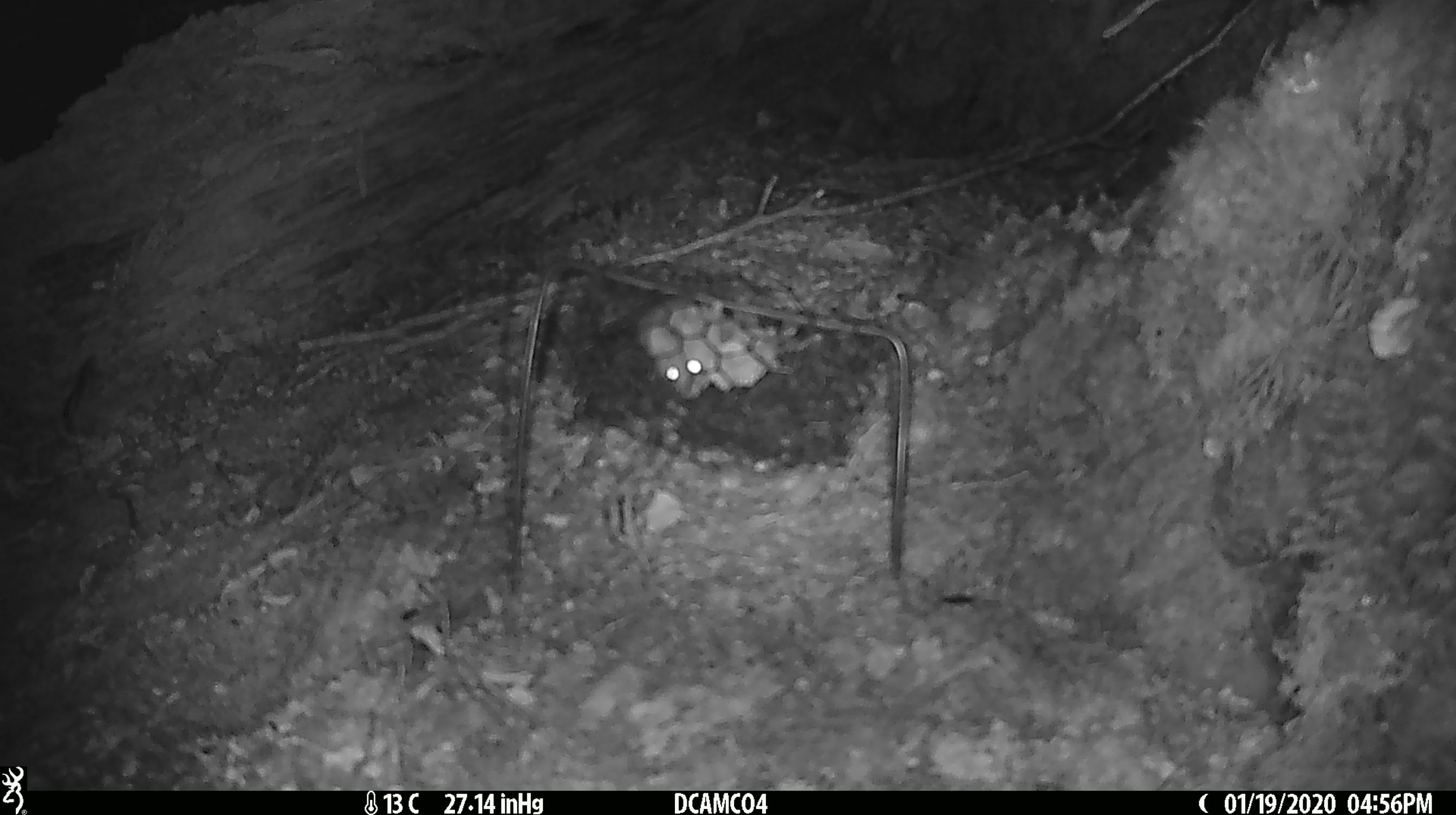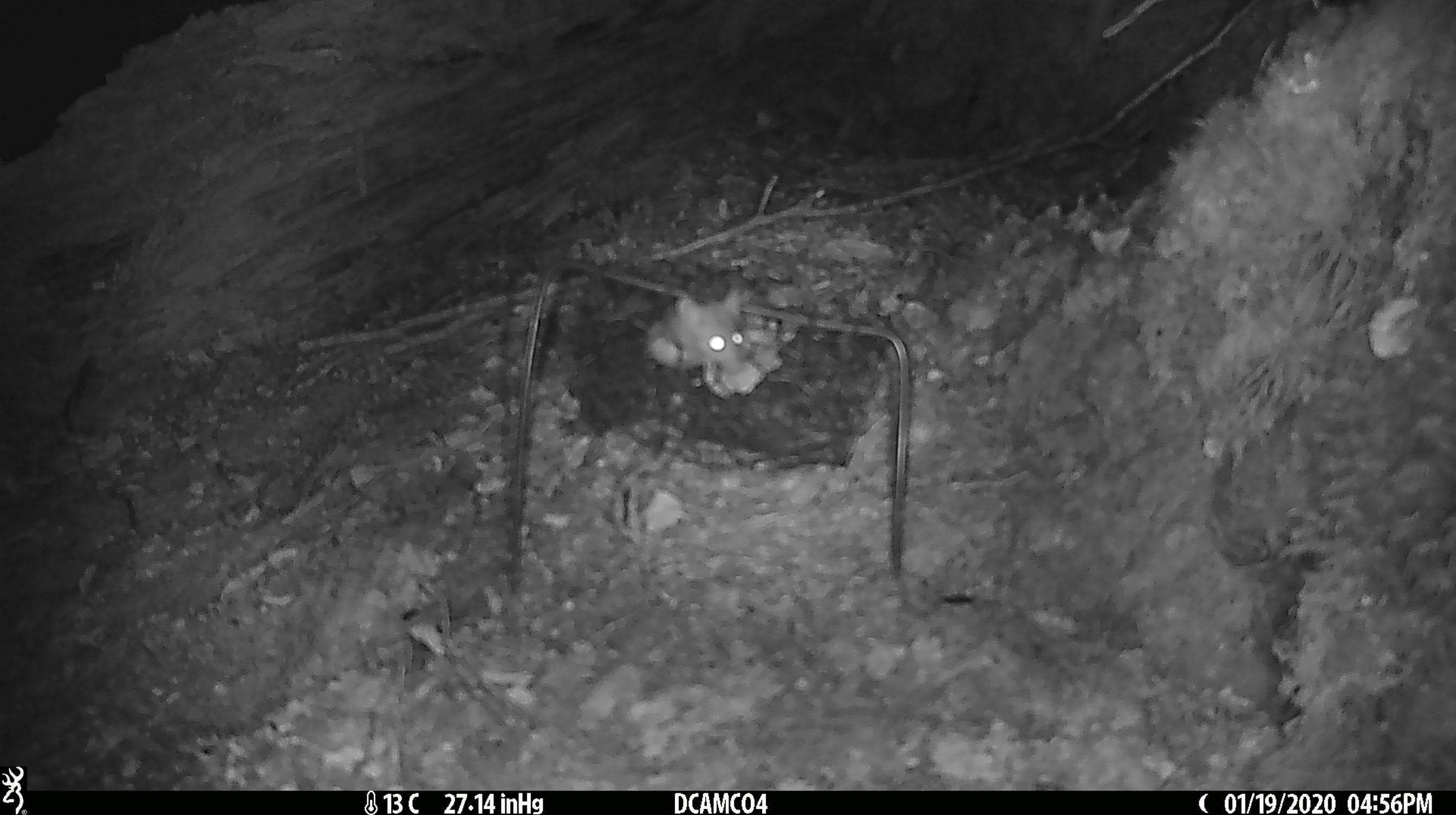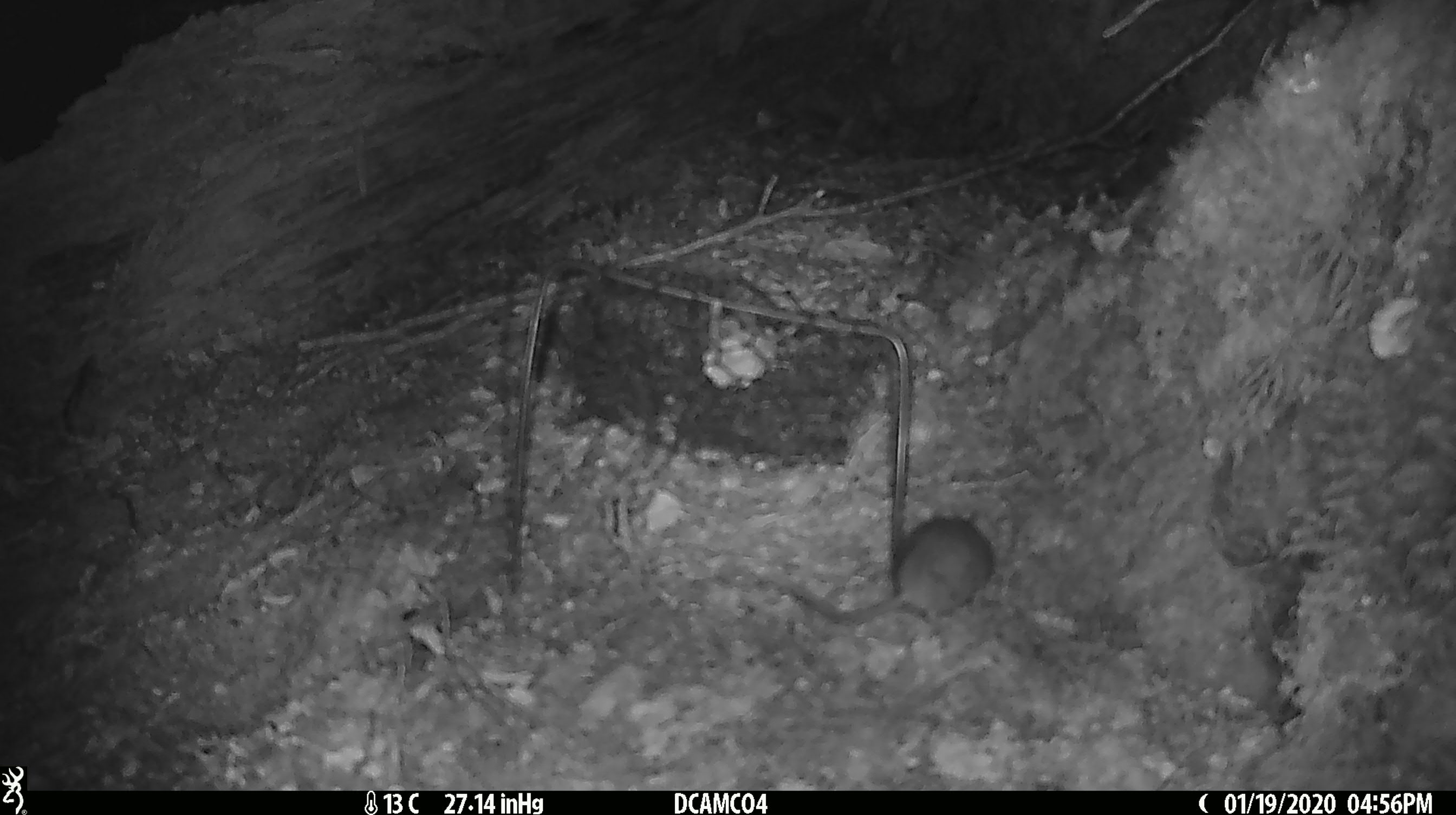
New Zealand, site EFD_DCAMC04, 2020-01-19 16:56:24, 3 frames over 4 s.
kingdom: Animalia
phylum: Chordata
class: Mammalia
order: Rodentia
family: Muridae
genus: Mus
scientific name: Mus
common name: mouse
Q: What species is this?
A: Mouse (Mus).